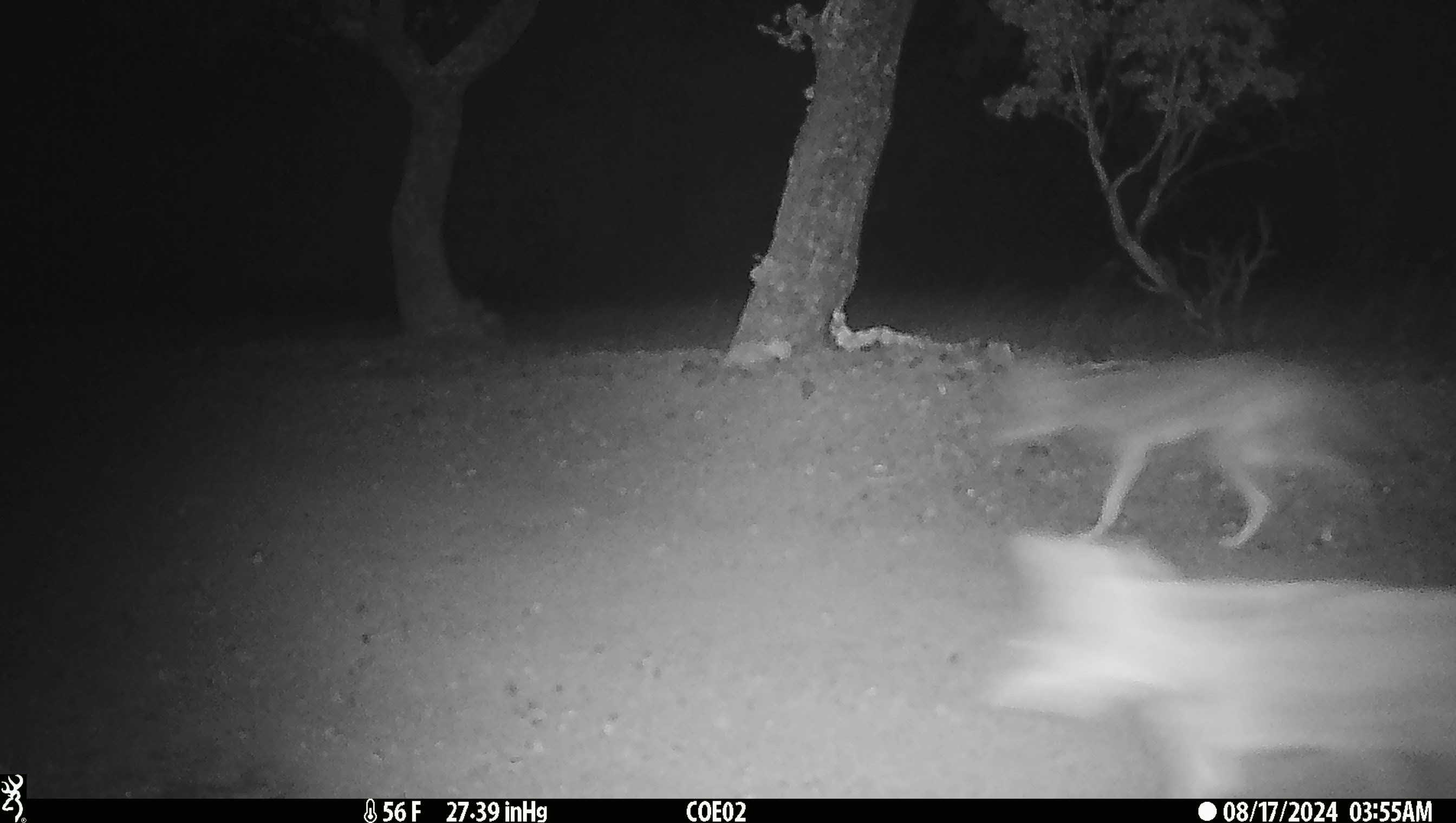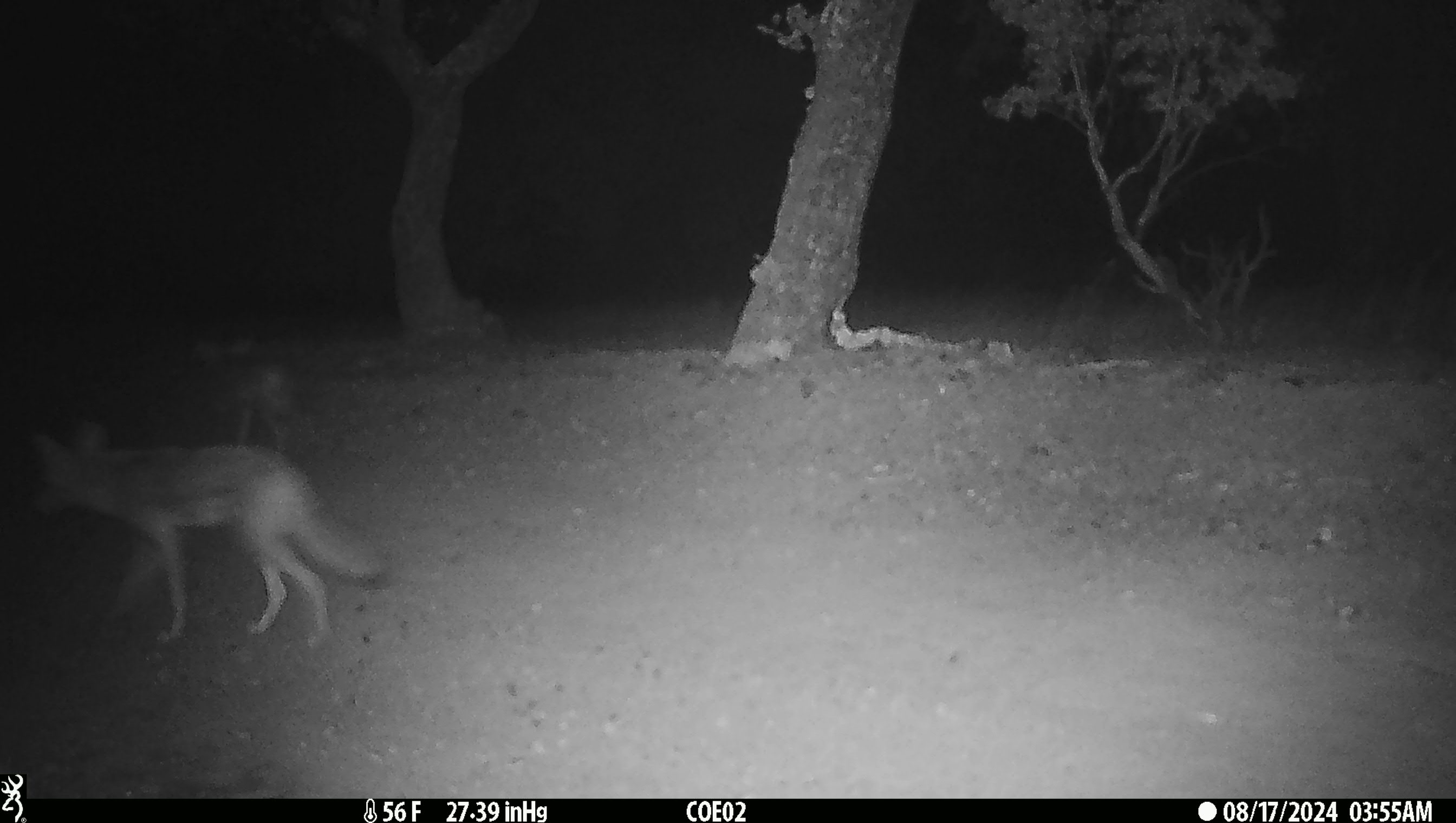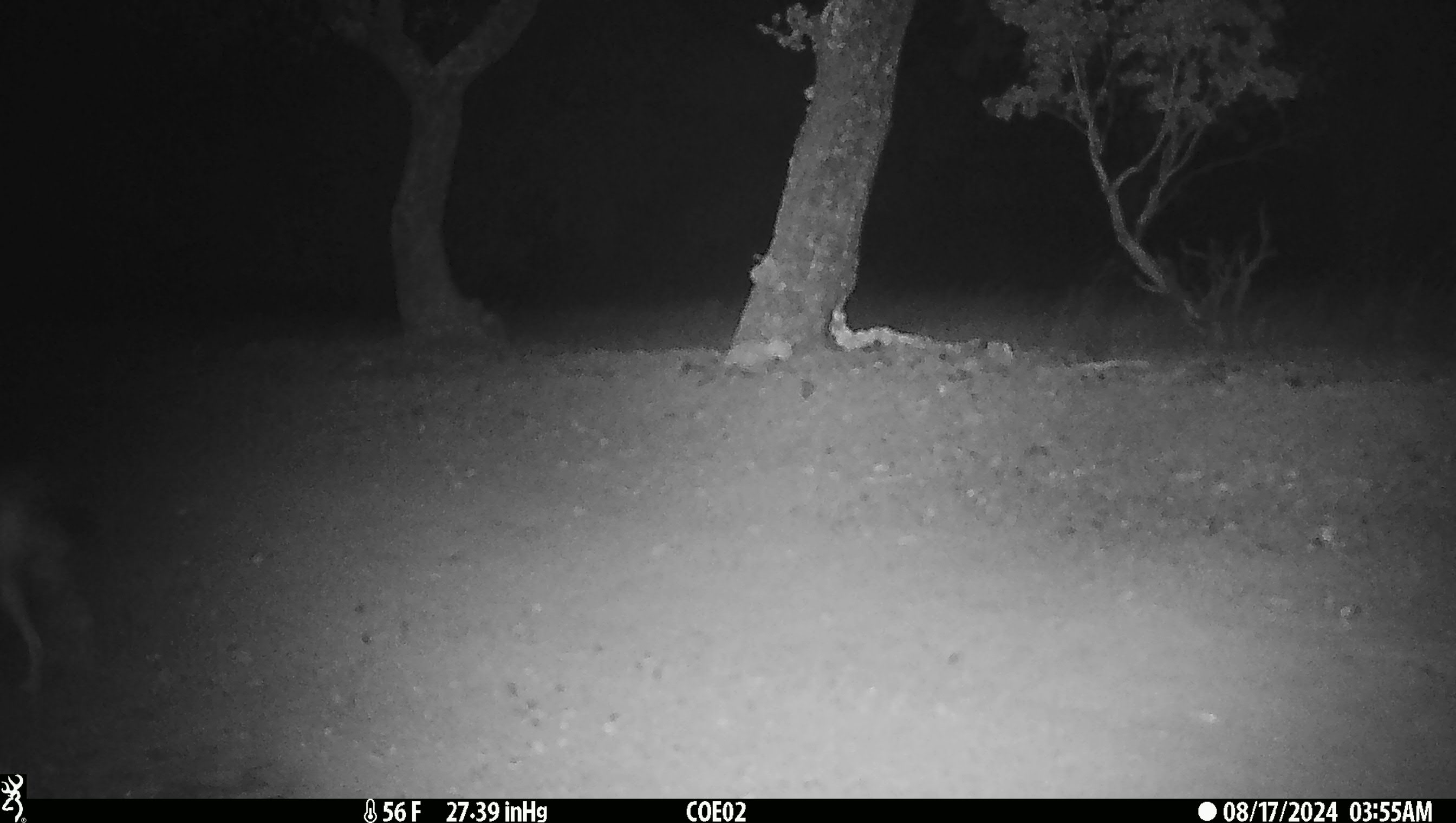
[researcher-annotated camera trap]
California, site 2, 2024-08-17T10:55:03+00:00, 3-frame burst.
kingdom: Animalia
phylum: Chordata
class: Mammalia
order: Carnivora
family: Canidae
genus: Canis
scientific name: Canis latrans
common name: coyote